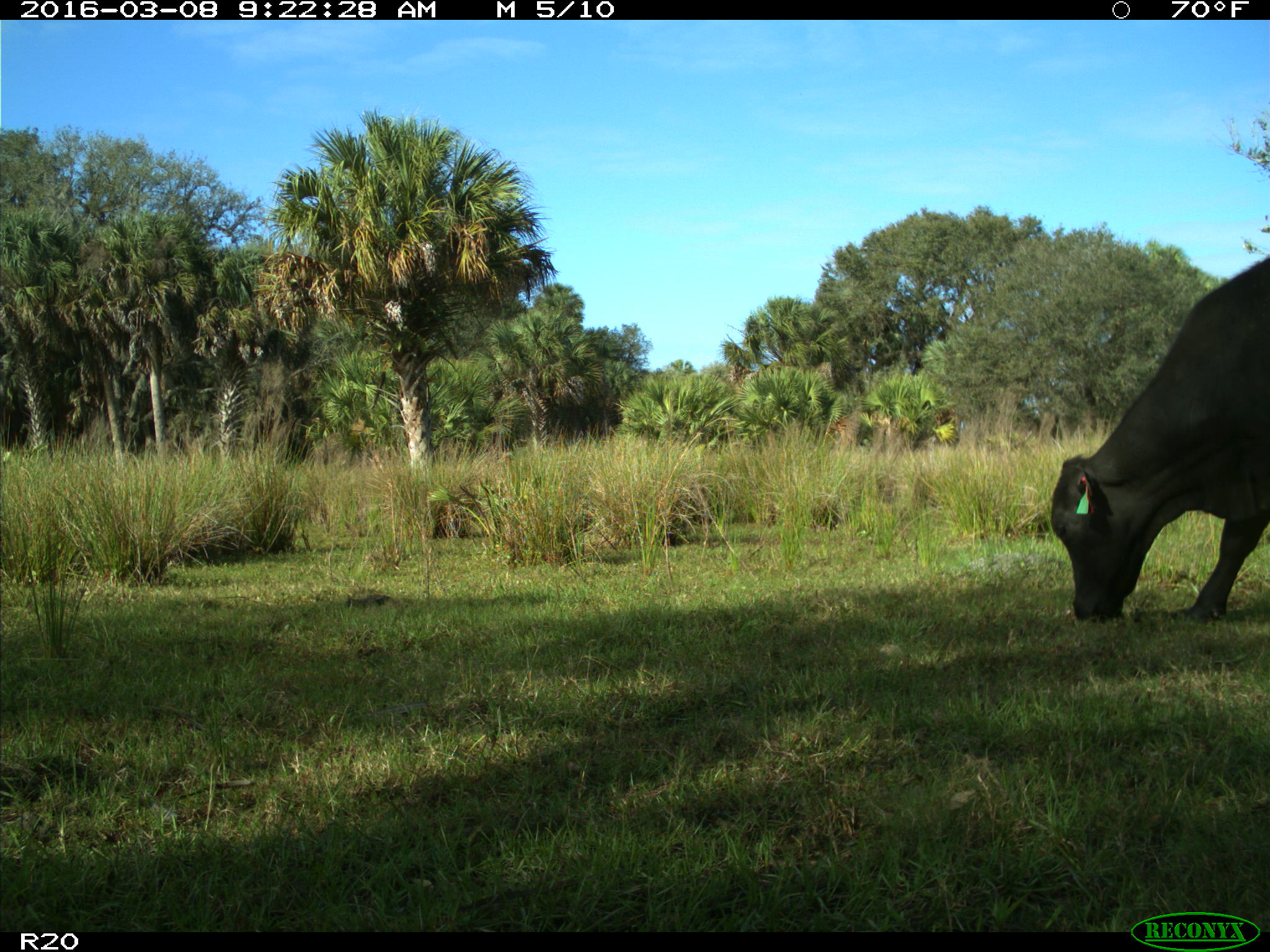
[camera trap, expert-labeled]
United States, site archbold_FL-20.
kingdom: Animalia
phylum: Chordata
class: Mammalia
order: Artiodactyla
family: Bovidae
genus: Bos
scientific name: Bos taurus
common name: domestic cow